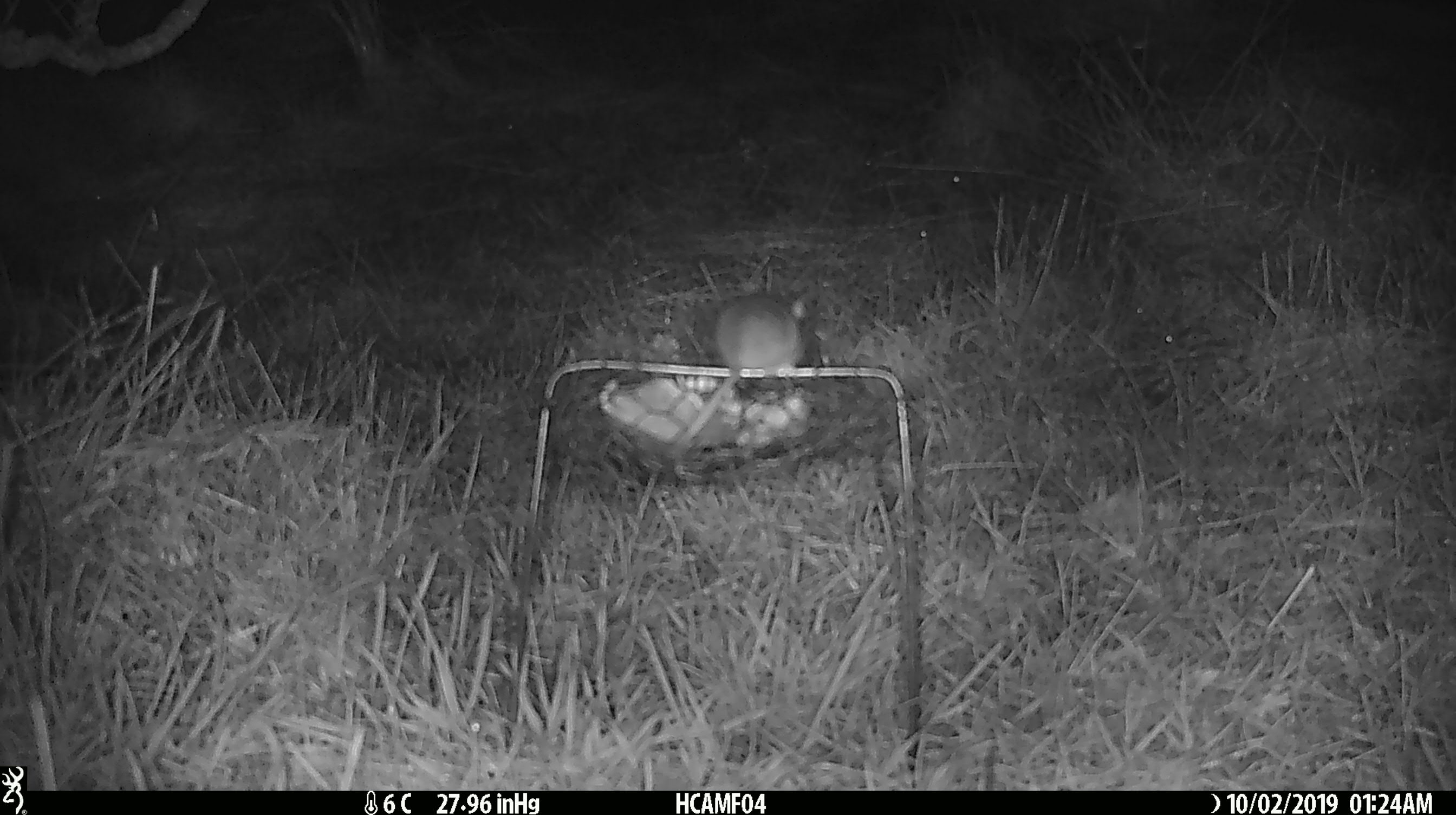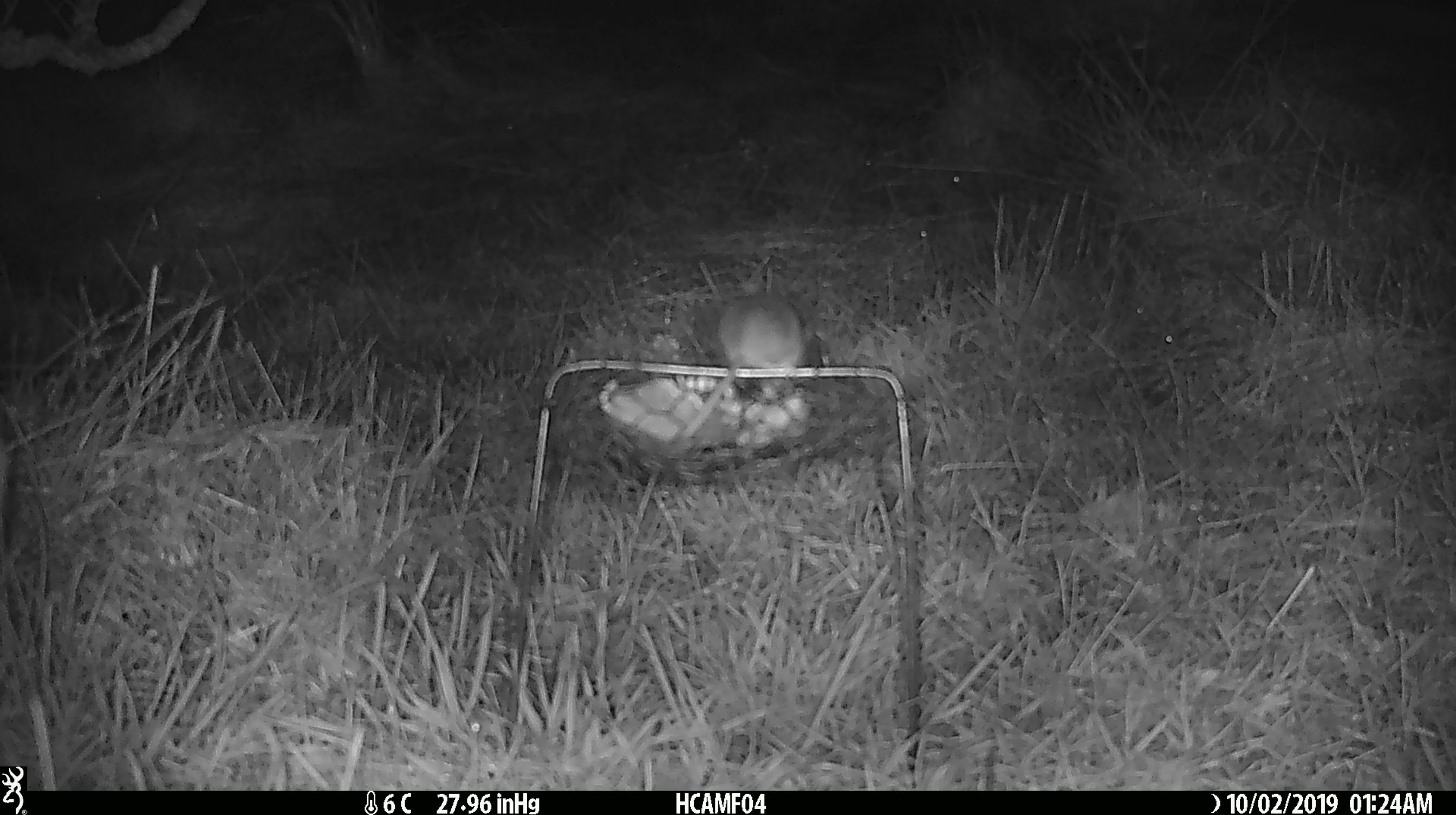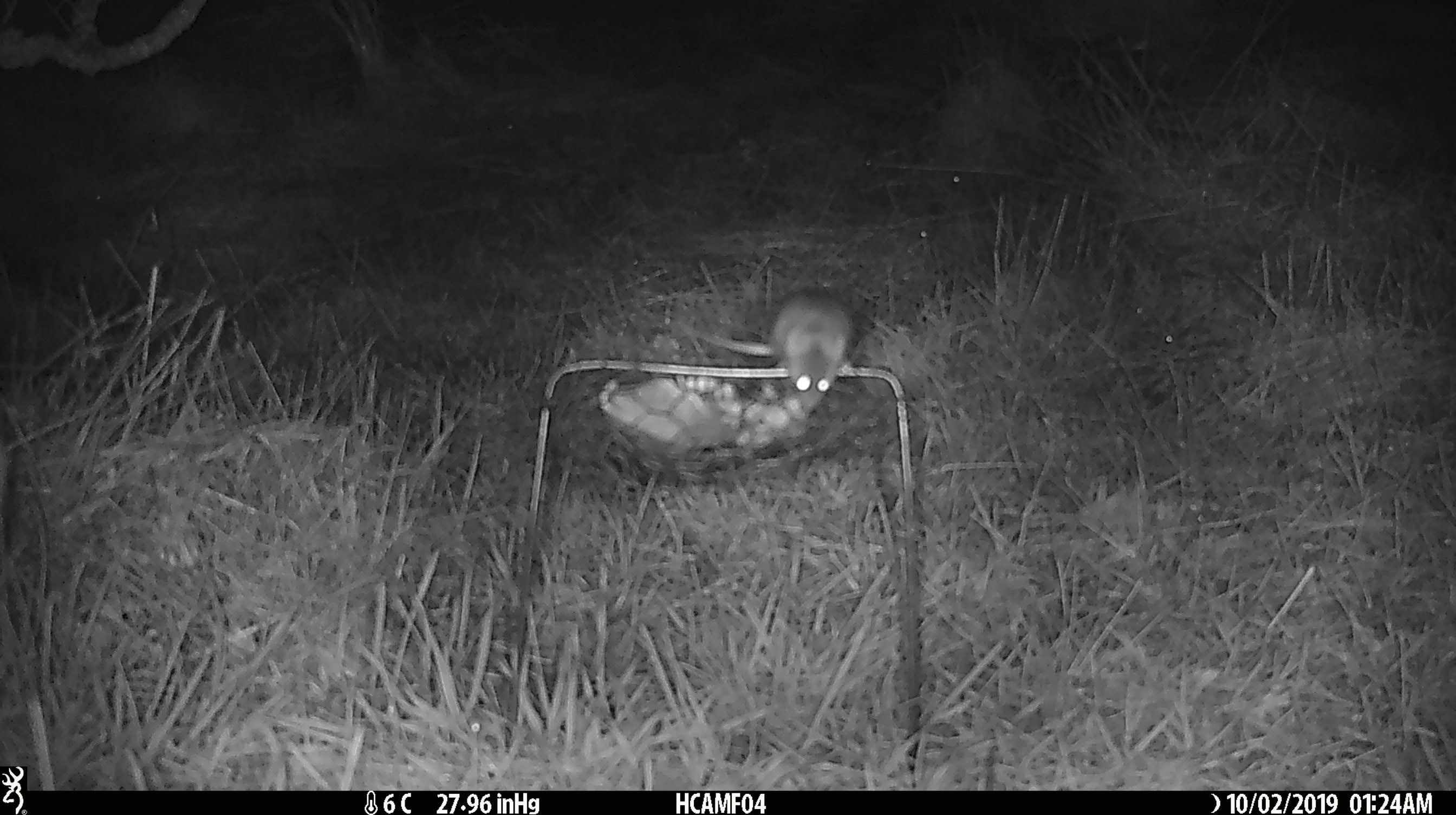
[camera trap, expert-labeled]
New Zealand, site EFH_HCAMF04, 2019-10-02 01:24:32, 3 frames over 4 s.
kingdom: Animalia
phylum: Chordata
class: Mammalia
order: Rodentia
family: Muridae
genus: Mus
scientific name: Mus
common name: mouse